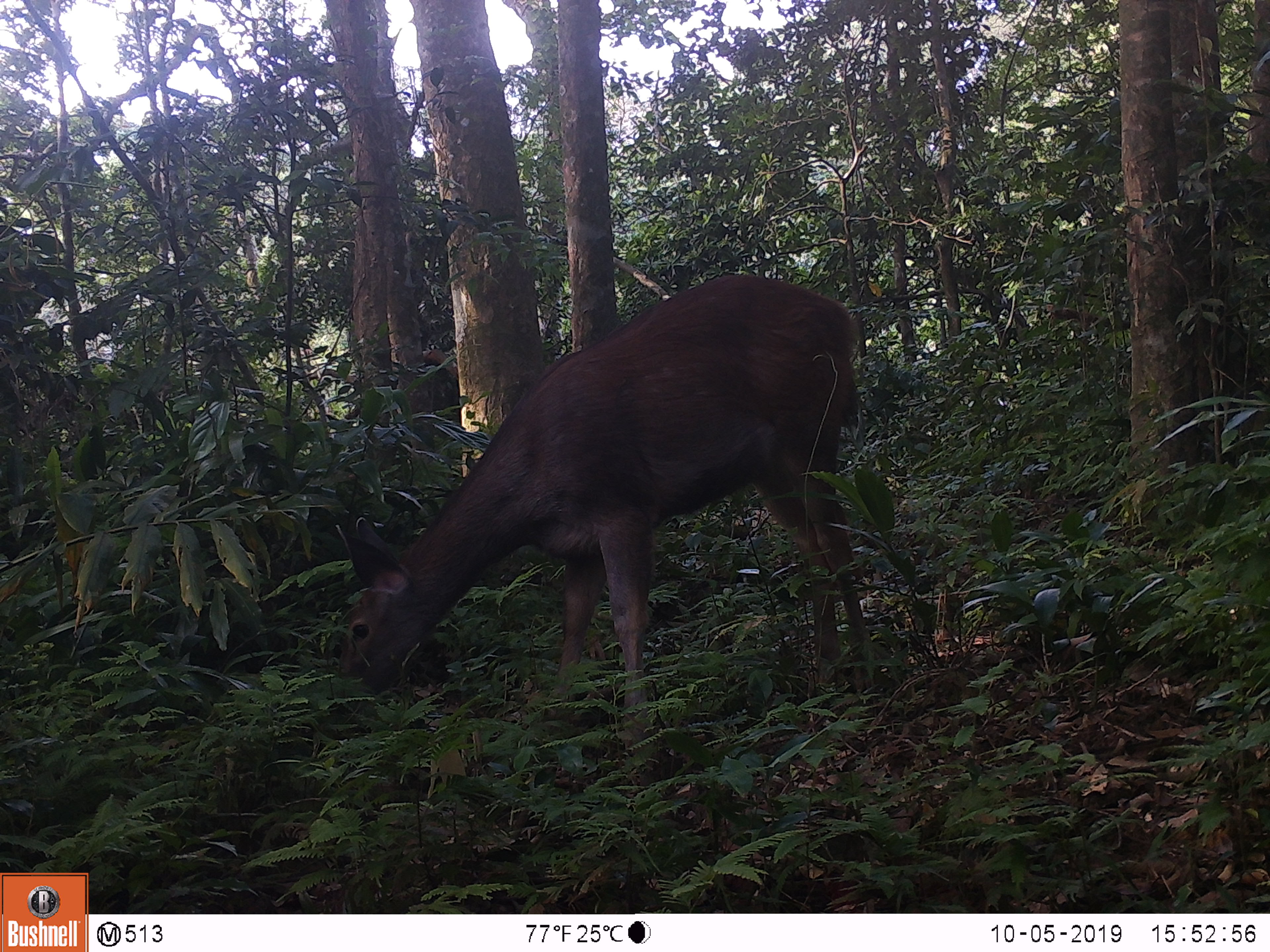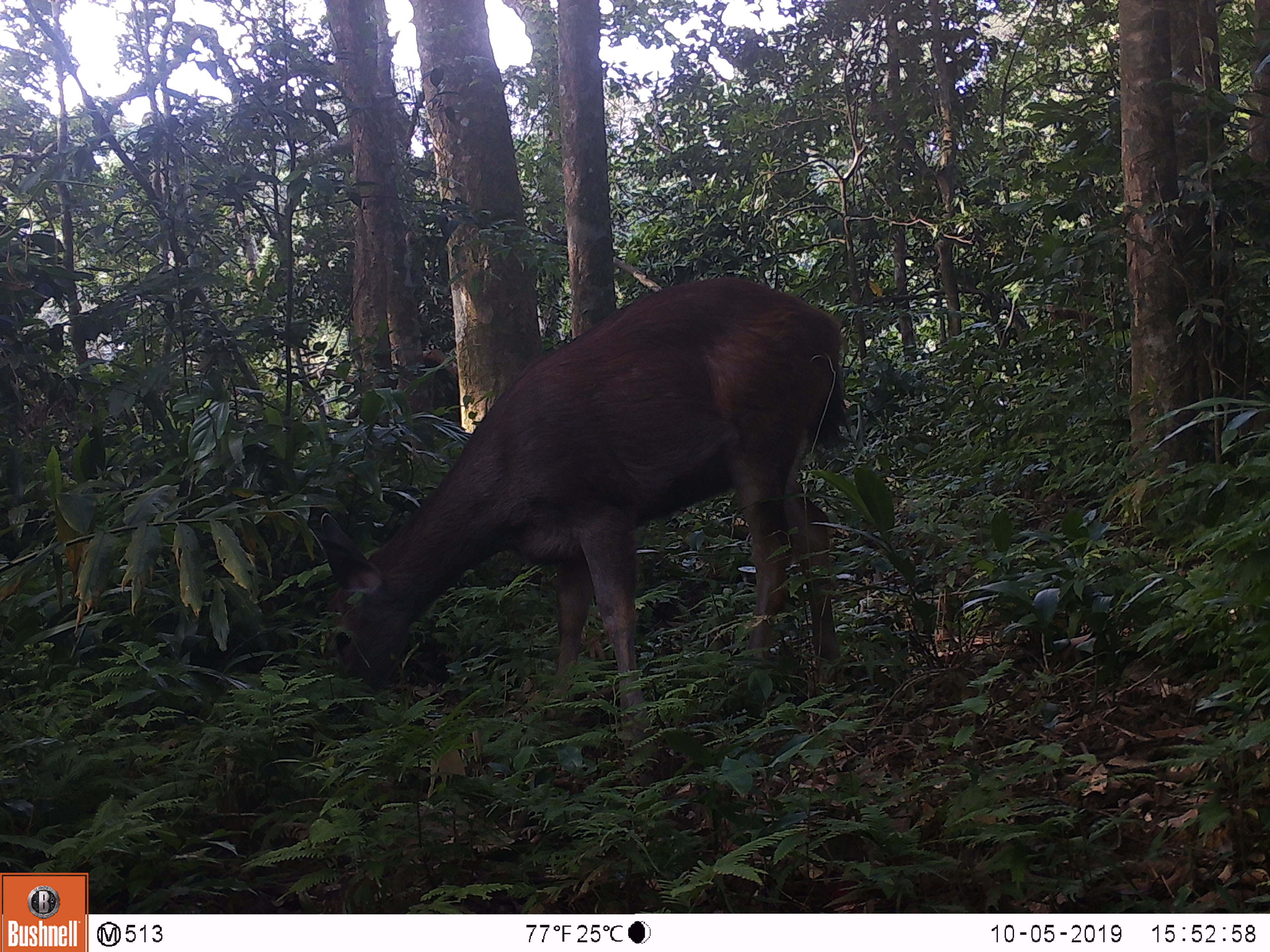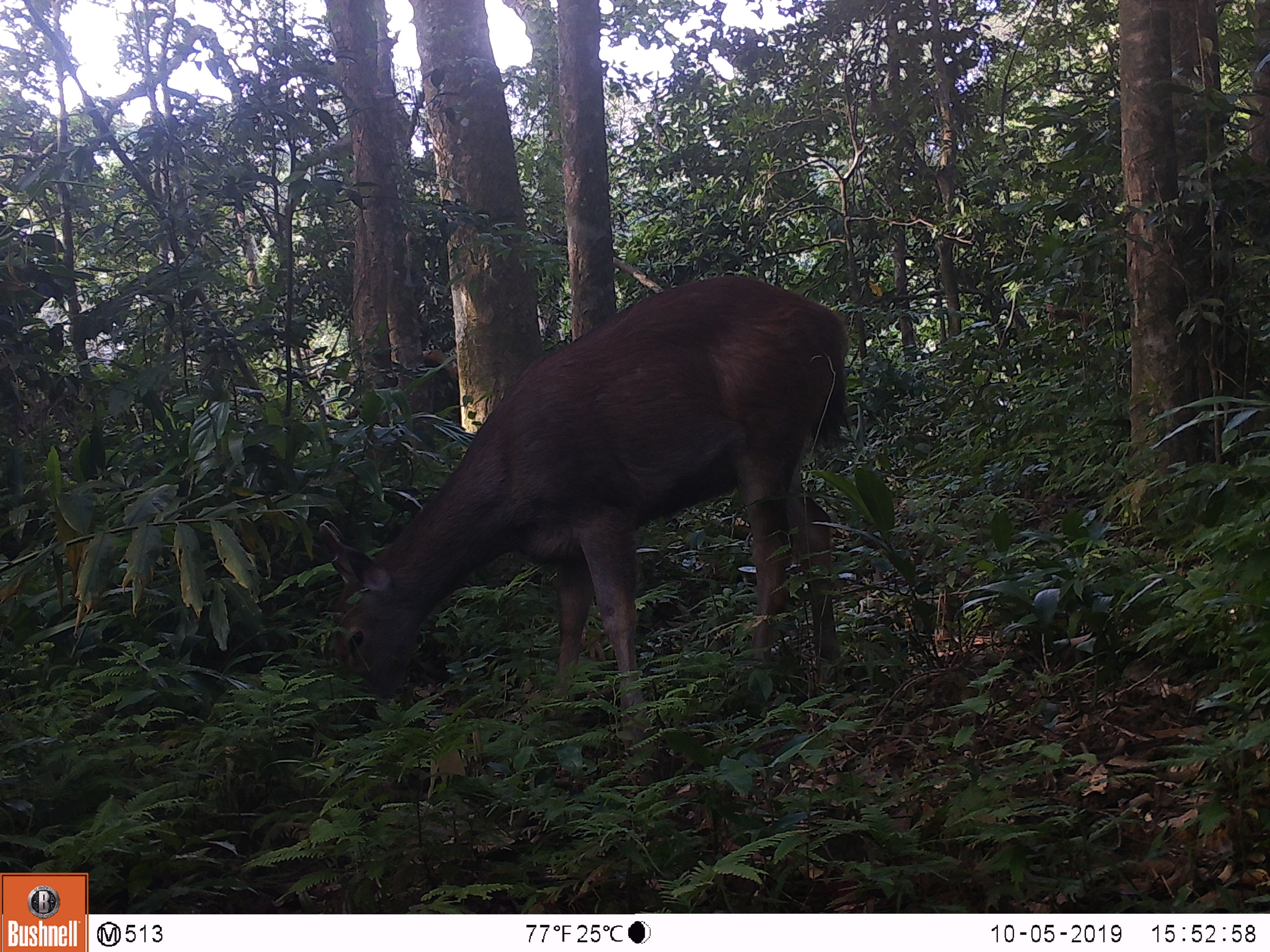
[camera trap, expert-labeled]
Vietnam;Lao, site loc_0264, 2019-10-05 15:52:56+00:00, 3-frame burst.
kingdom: Animalia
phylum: Chordata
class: Mammalia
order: Artiodactyla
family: Cervidae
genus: Rusa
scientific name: Rusa unicolor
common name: sambar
Sambar (Rusa unicolor). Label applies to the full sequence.